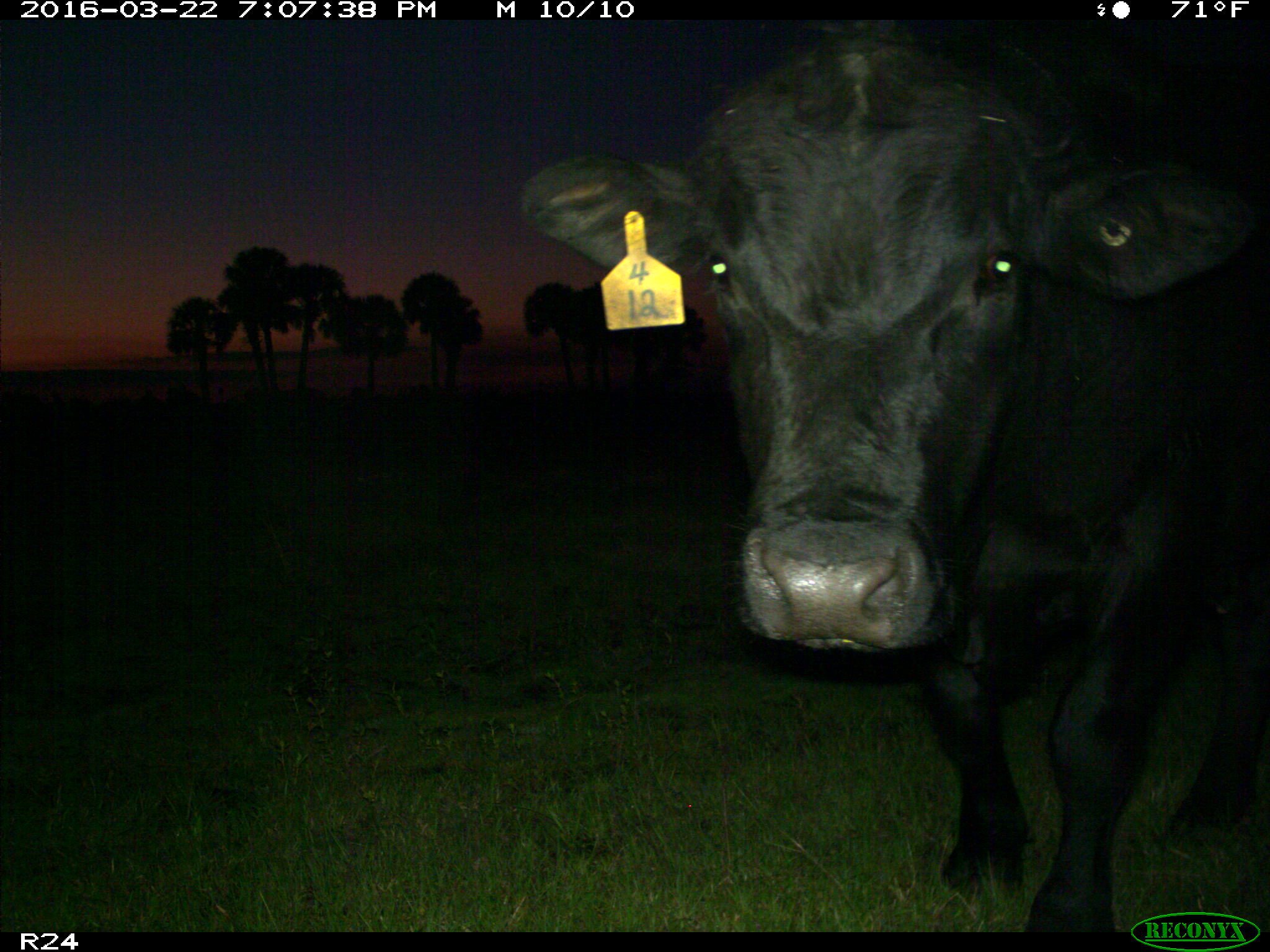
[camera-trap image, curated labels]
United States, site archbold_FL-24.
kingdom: Animalia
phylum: Chordata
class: Mammalia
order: Artiodactyla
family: Bovidae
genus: Bos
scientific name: Bos taurus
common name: domestic cow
Bos taurus (domestic cow).